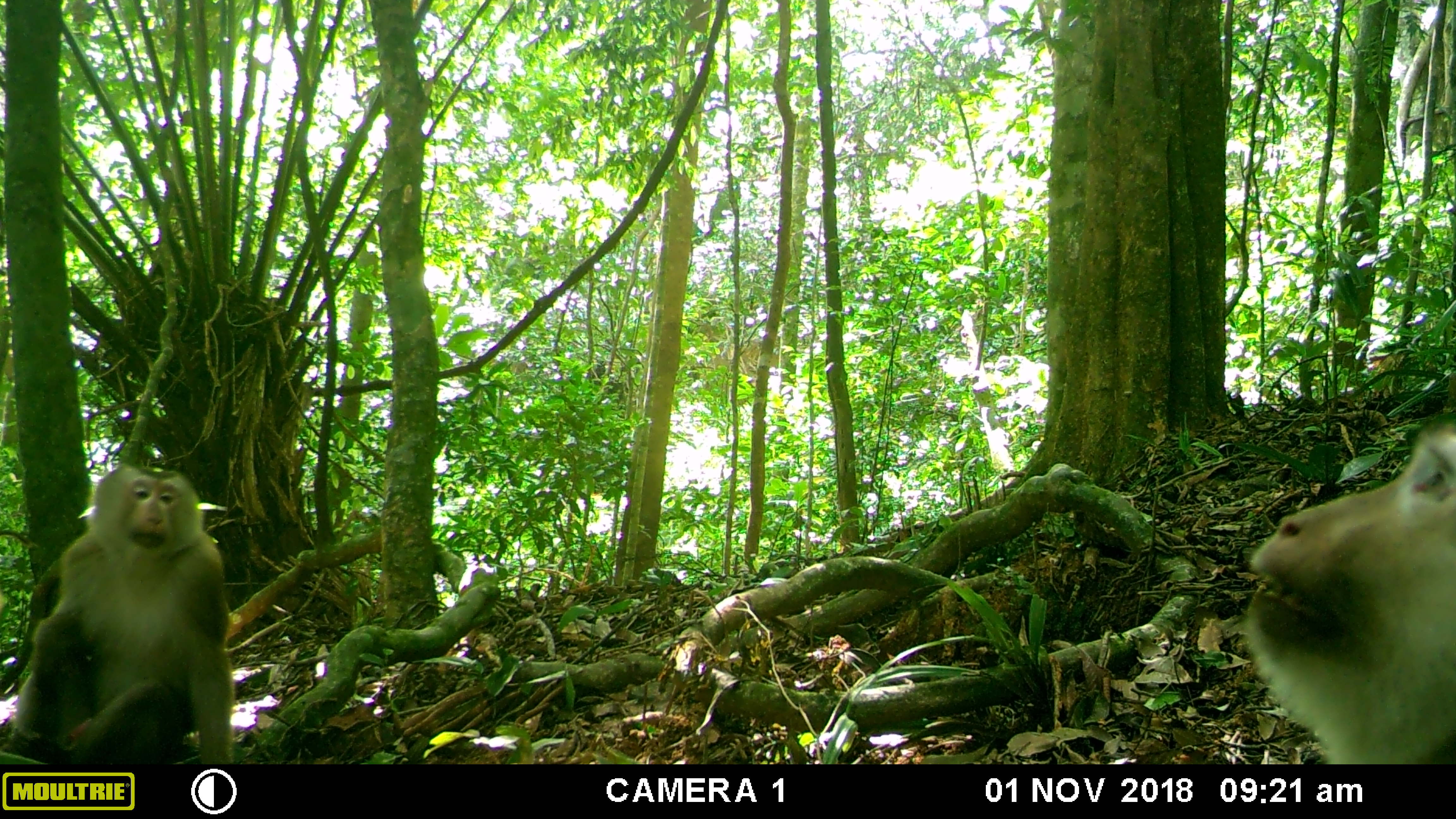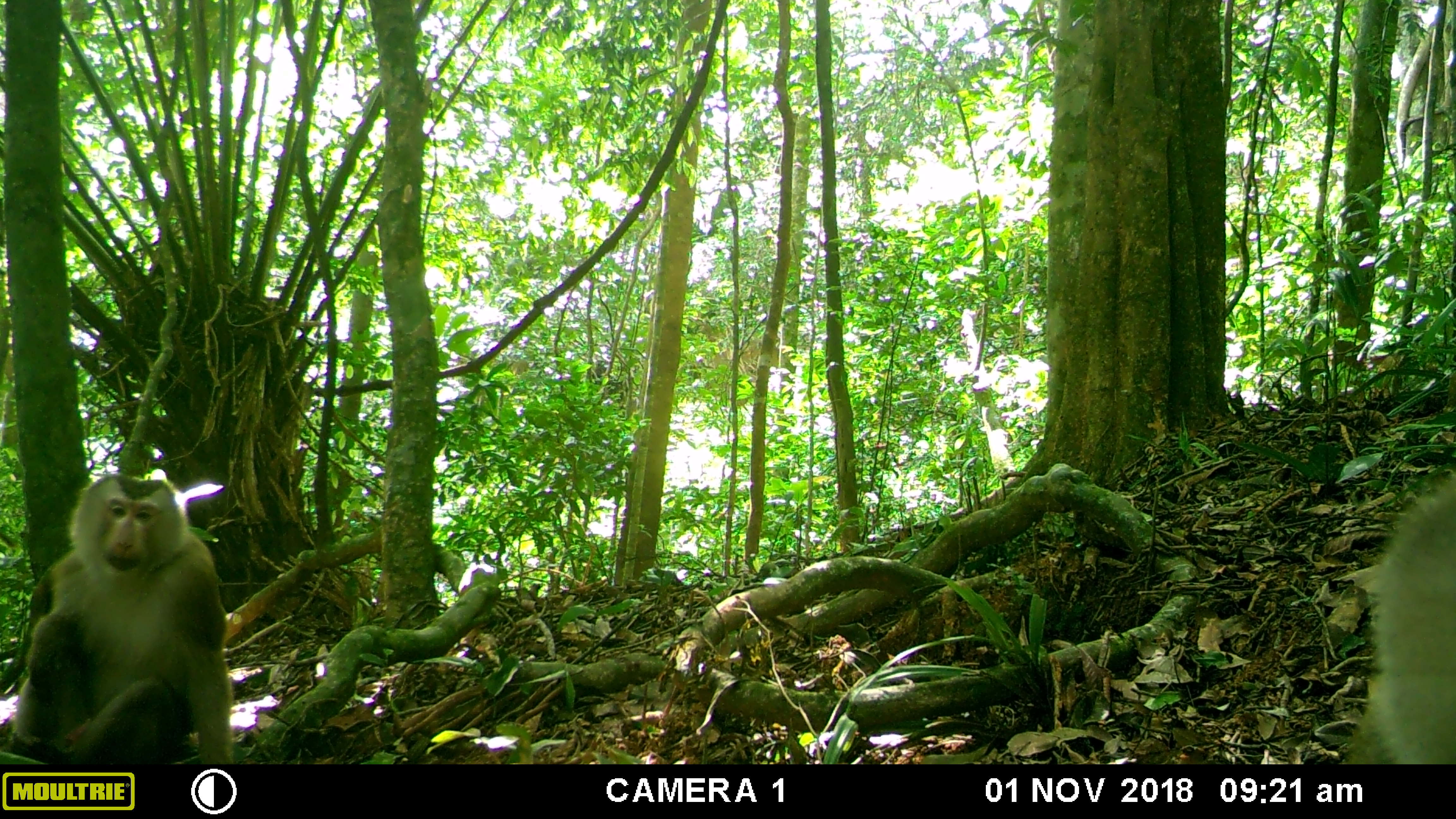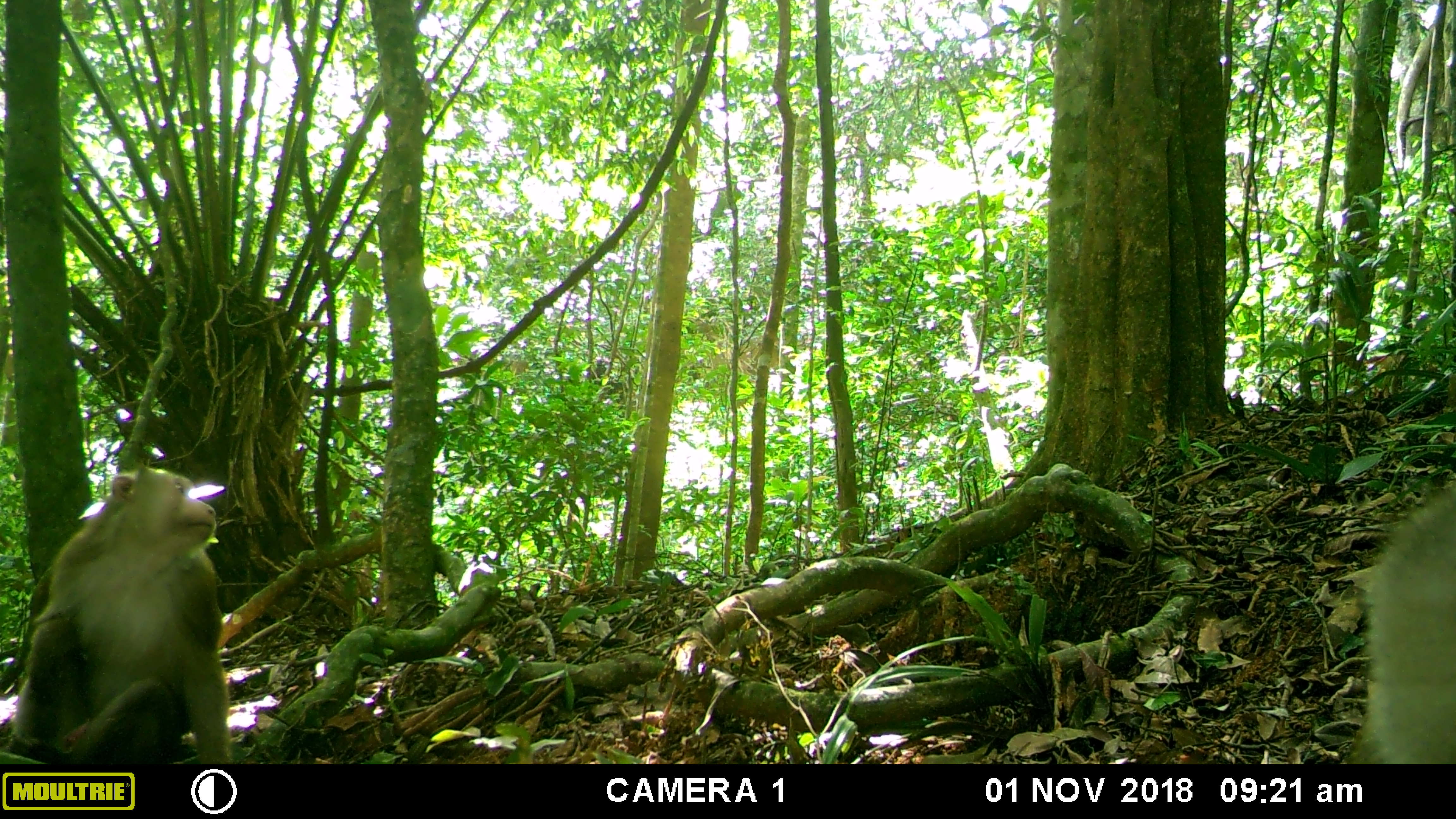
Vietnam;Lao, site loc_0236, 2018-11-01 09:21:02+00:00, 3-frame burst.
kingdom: Animalia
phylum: Chordata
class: Mammalia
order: Primates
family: Cercopithecidae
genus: Macaca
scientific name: Macaca nemestrina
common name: pig-tailed macaque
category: pig tailed macaque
Pig tailed macaque (pig-tailed macaque) (Macaca nemestrina). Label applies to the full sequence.